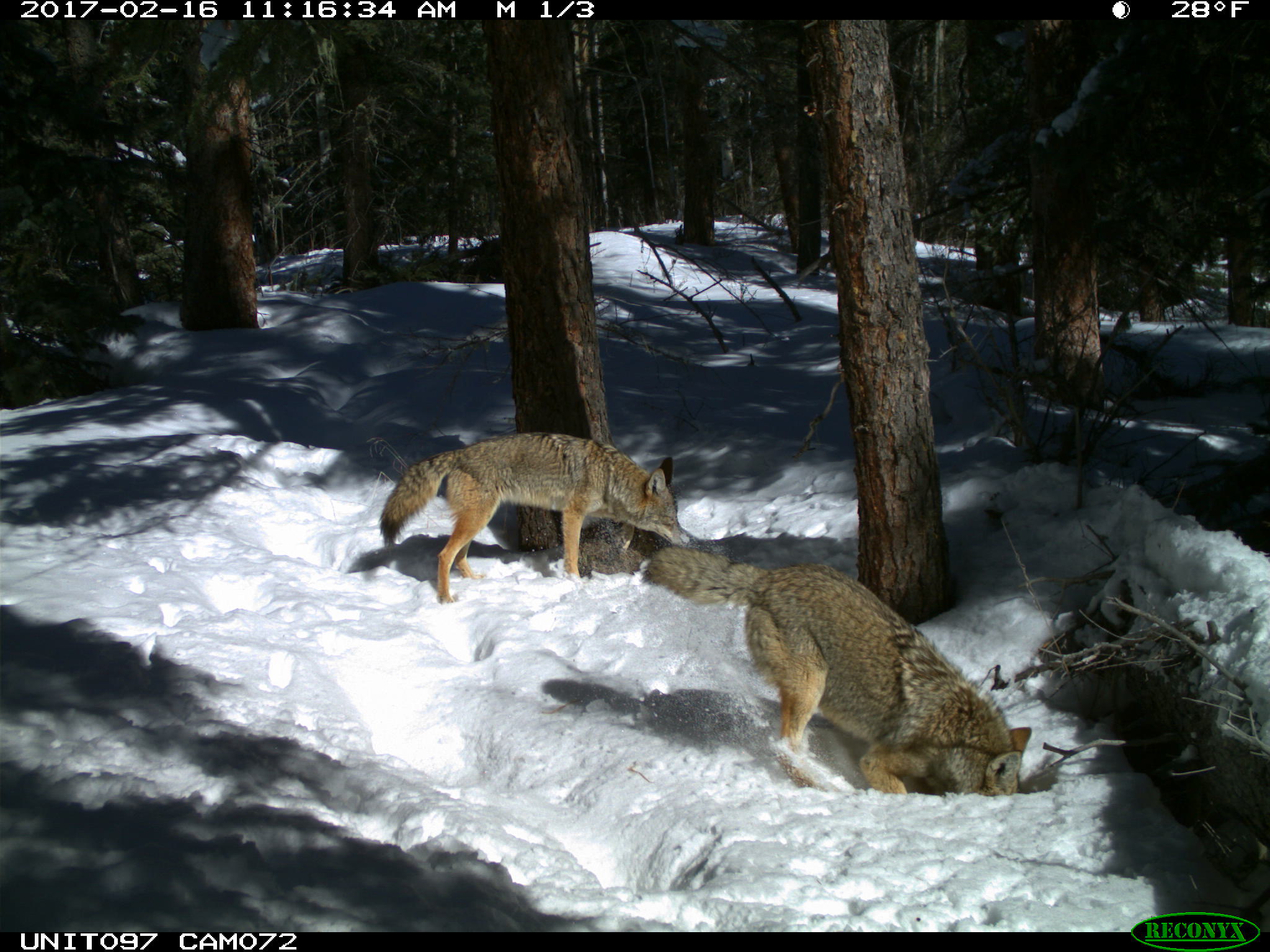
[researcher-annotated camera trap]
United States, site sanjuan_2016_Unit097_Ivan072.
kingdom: Animalia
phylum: Chordata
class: Mammalia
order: Carnivora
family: Canidae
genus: Canis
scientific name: Canis latrans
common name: coyote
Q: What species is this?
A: Canis latrans (coyote).